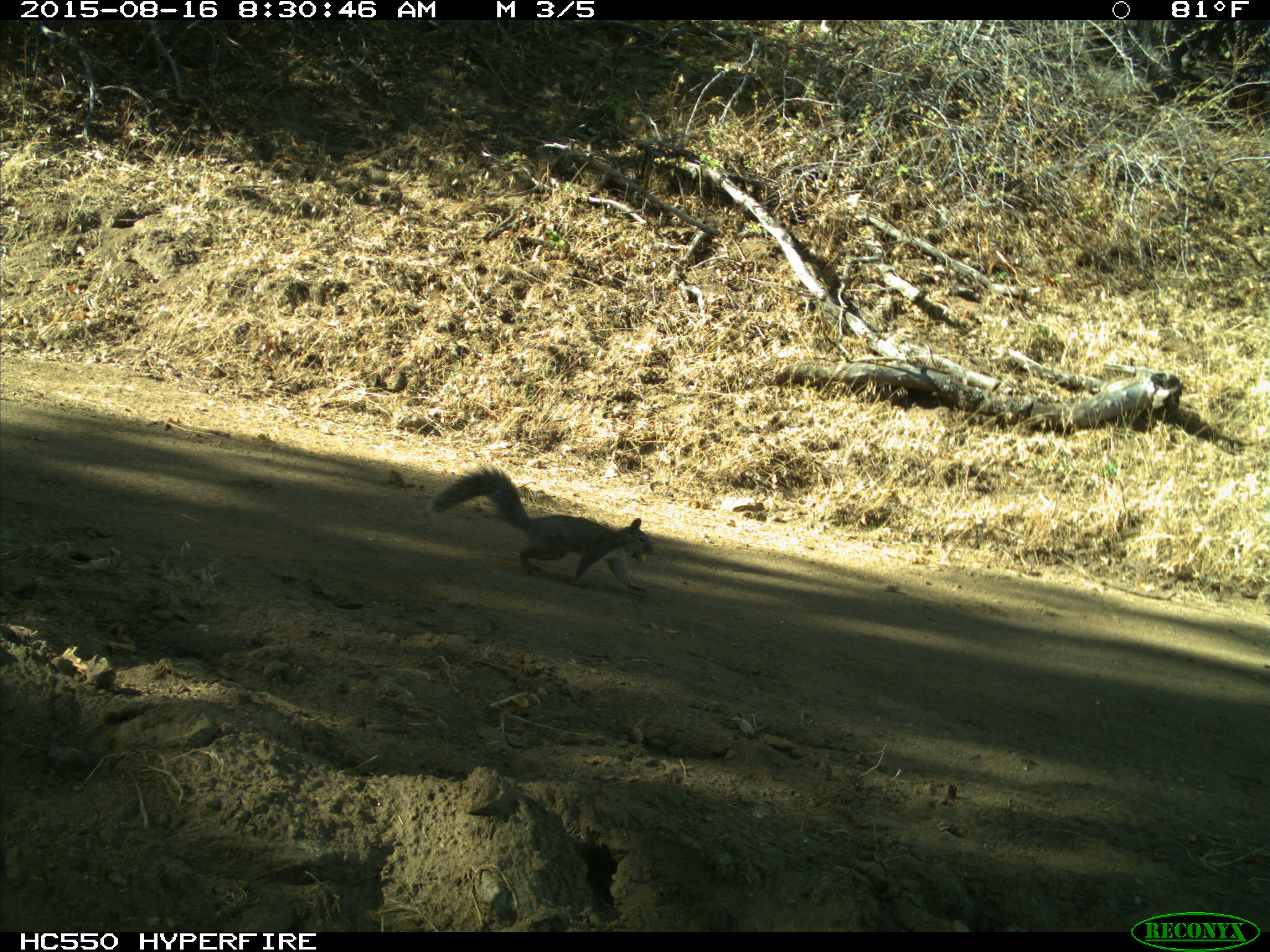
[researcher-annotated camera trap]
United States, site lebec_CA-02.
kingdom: Animalia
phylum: Chordata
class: Mammalia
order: Rodentia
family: Sciuridae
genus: Sciurus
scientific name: Sciurus carolinensis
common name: eastern gray squirrel